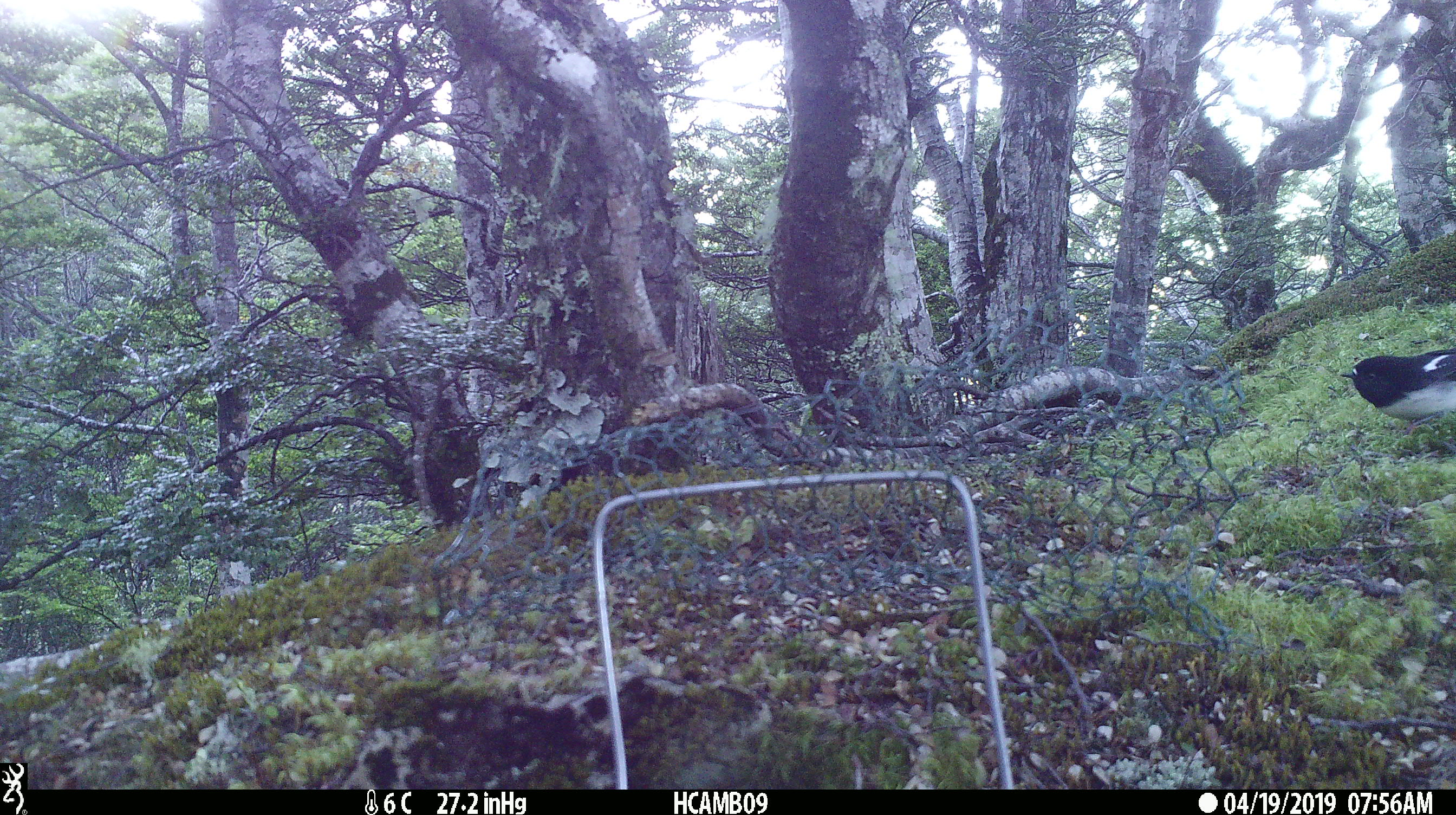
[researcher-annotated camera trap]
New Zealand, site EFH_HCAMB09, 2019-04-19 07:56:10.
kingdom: Animalia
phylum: Chordata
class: Aves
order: Passeriformes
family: Petroicidae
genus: Petroica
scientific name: Petroica macrocephala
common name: tomtit